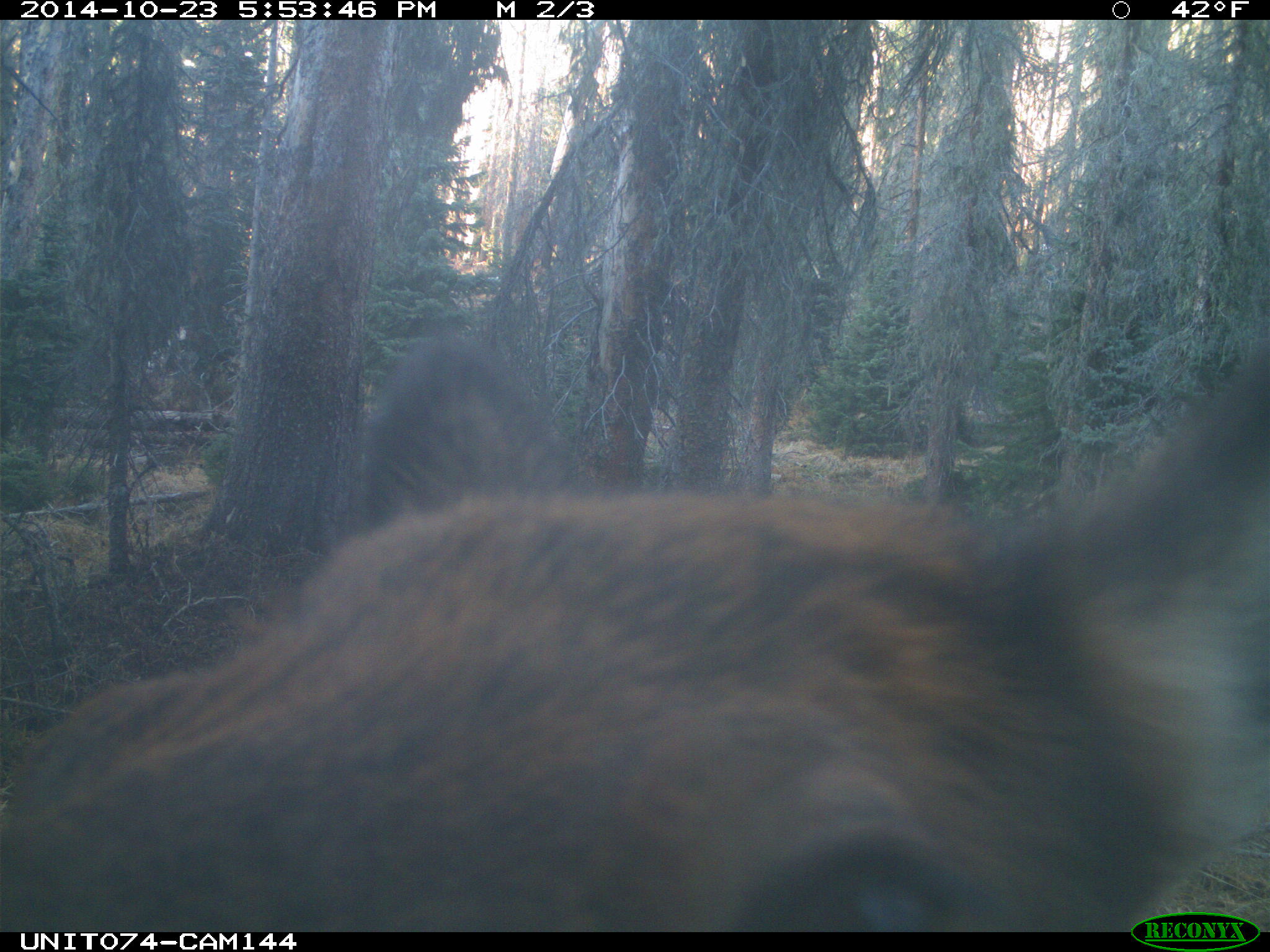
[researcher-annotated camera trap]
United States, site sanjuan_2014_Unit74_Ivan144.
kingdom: Animalia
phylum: Chordata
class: Mammalia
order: Artiodactyla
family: Cervidae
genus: Cervus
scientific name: Cervus elaphus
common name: red deer